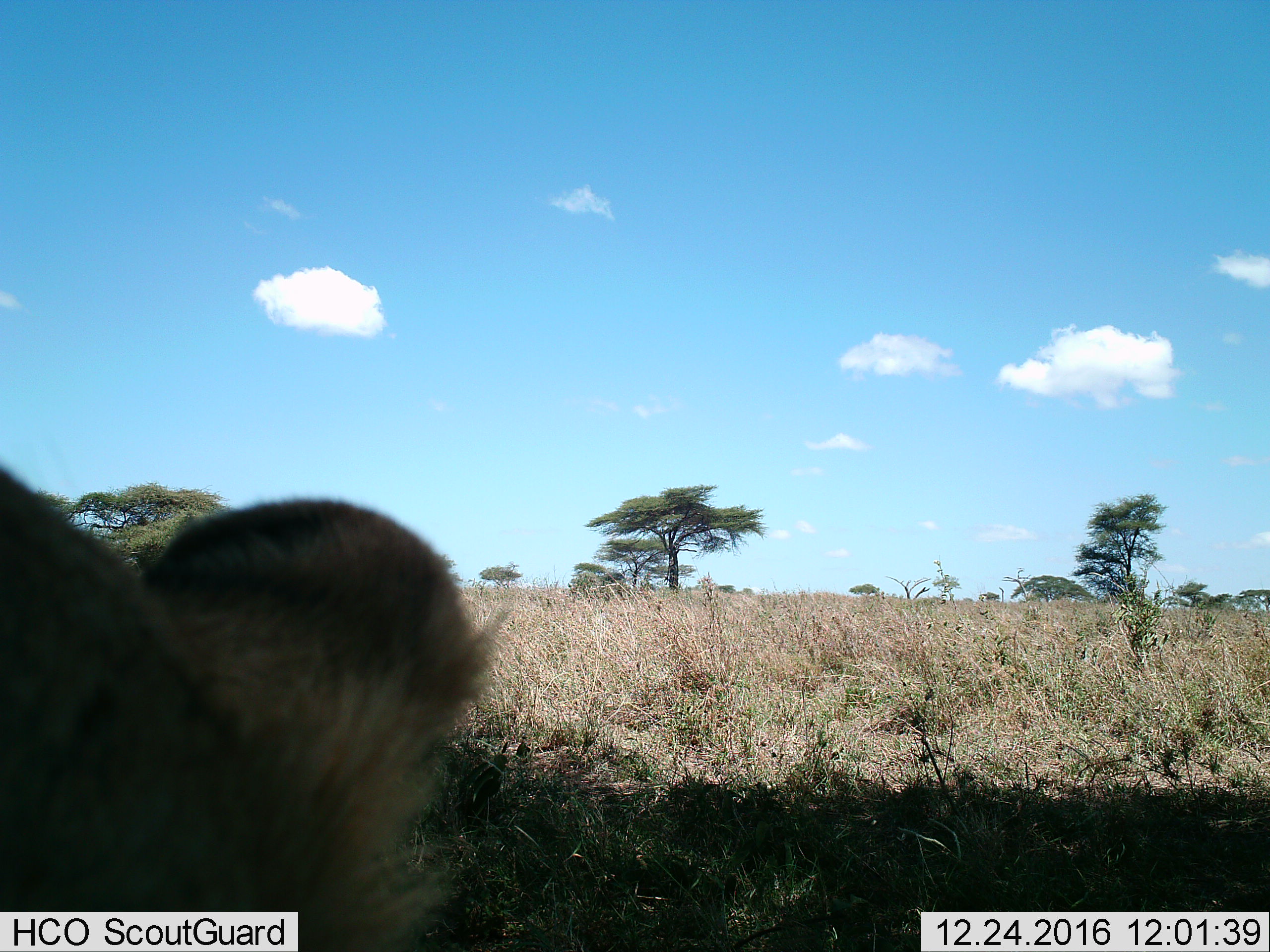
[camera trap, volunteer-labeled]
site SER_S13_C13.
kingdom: Animalia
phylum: Chordata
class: Mammalia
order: Carnivora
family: Felidae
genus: Panthera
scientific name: Panthera leo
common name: lion female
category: lionfemale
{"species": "lionfemale (lion female) (Panthera leo)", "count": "1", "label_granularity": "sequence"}